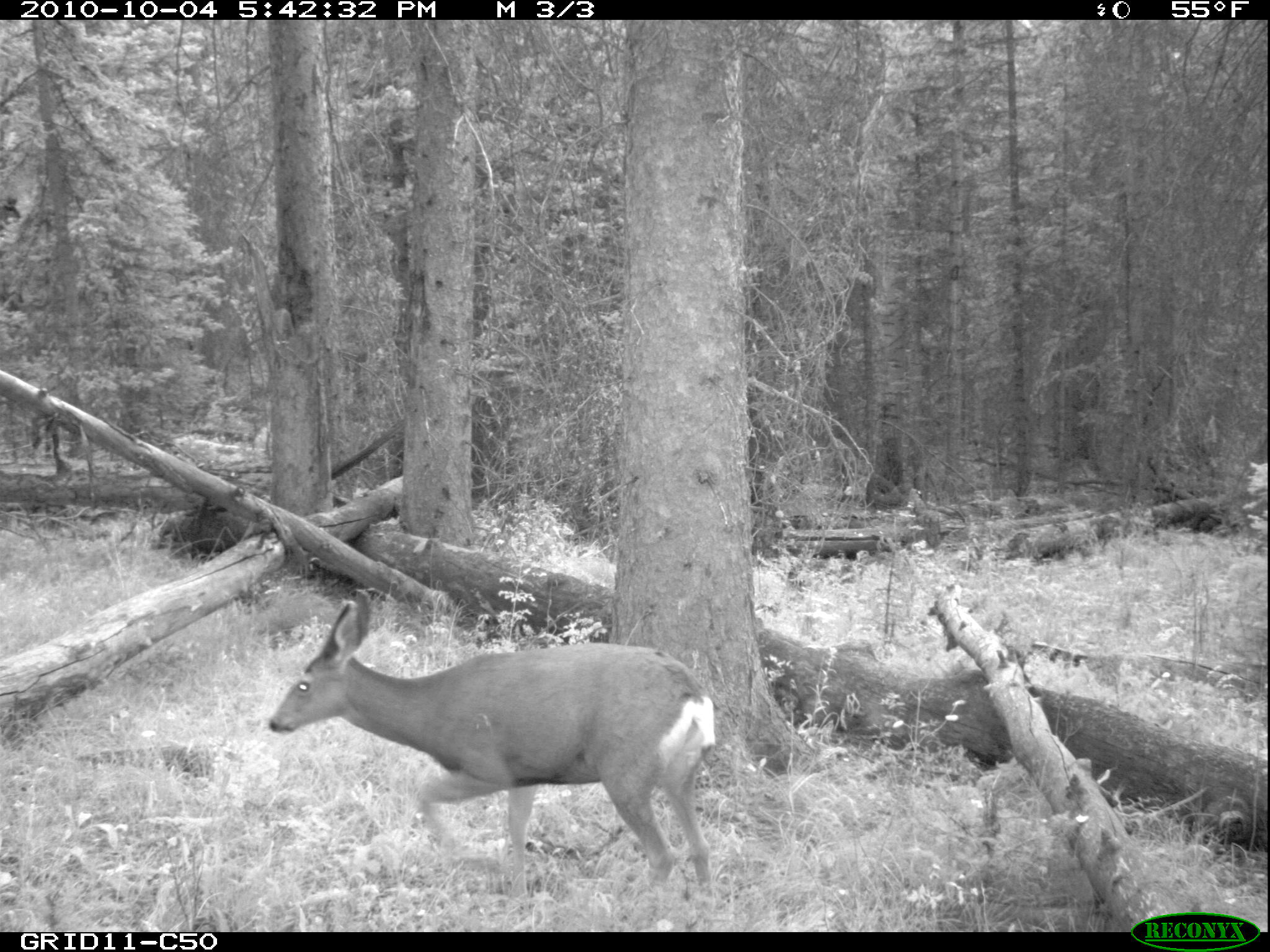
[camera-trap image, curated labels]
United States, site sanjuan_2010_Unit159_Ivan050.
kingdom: Animalia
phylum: Chordata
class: Mammalia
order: Artiodactyla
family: Cervidae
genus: Odocoileus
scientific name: Odocoileus hemionus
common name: mule deer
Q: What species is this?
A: Odocoileus hemionus (mule deer).